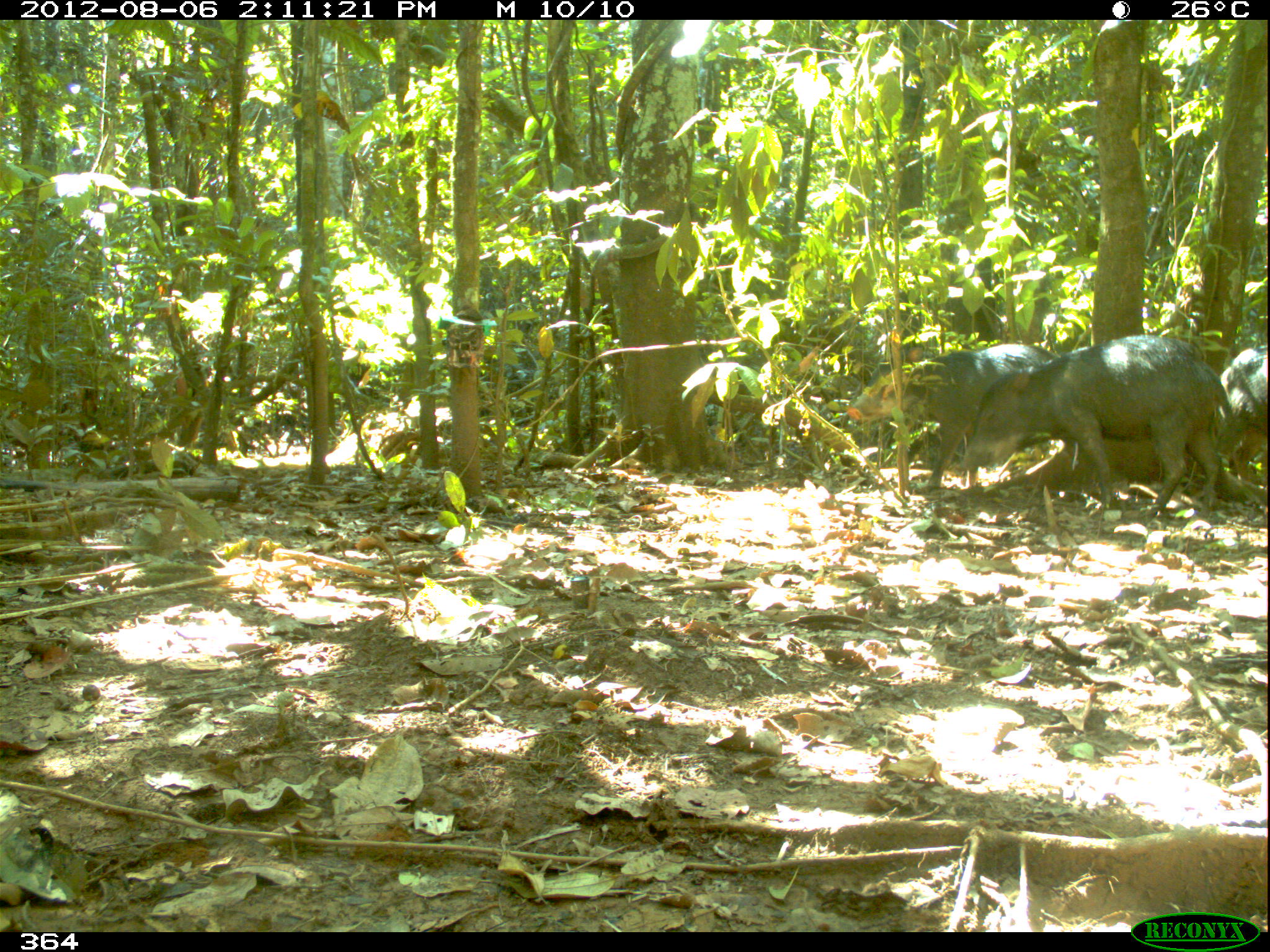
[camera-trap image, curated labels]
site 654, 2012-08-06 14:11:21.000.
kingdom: Animalia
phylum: Chordata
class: Mammalia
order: Artiodactyla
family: Tayassuidae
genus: Tayassu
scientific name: Tayassu pecari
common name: white-lipped peccary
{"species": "Tayassu pecari (white-lipped peccary)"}